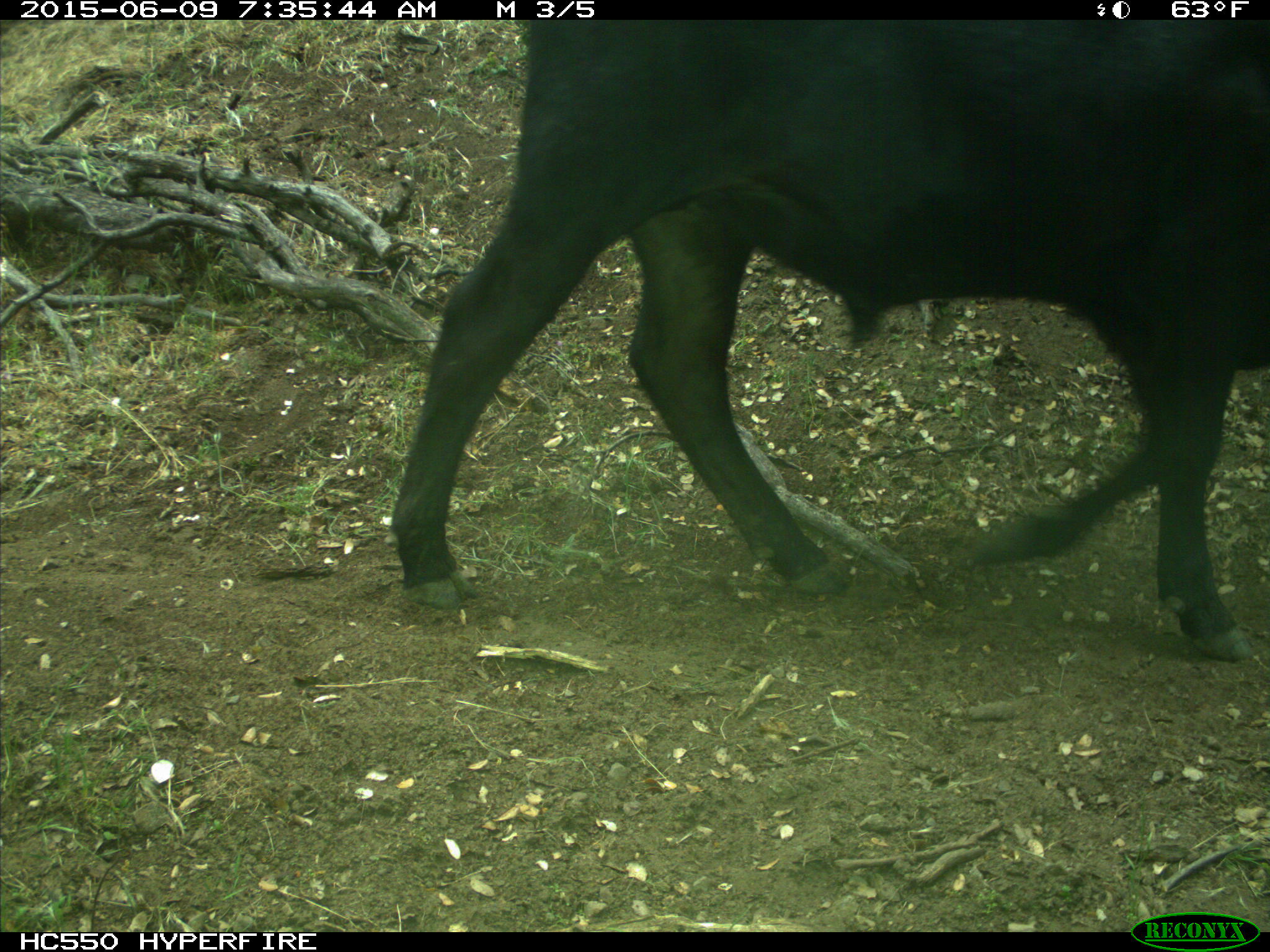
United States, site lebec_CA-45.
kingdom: Animalia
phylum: Chordata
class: Mammalia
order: Artiodactyla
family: Bovidae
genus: Bos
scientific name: Bos taurus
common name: domestic cow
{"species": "Bos taurus (domestic cow)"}